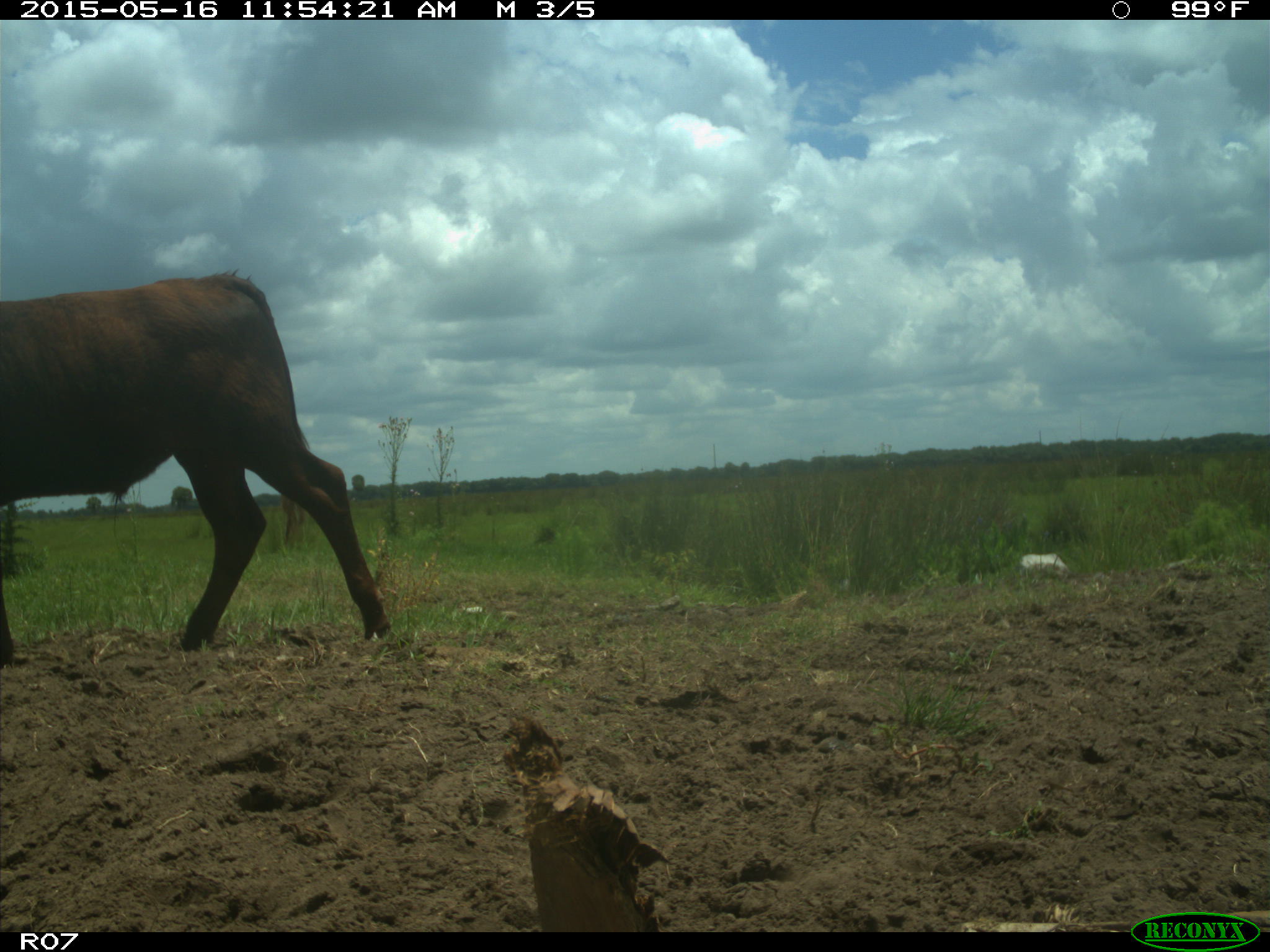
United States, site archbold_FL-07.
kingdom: Animalia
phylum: Chordata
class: Mammalia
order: Artiodactyla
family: Bovidae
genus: Bos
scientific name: Bos taurus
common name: domestic cow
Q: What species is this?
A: Bos taurus (domestic cow).